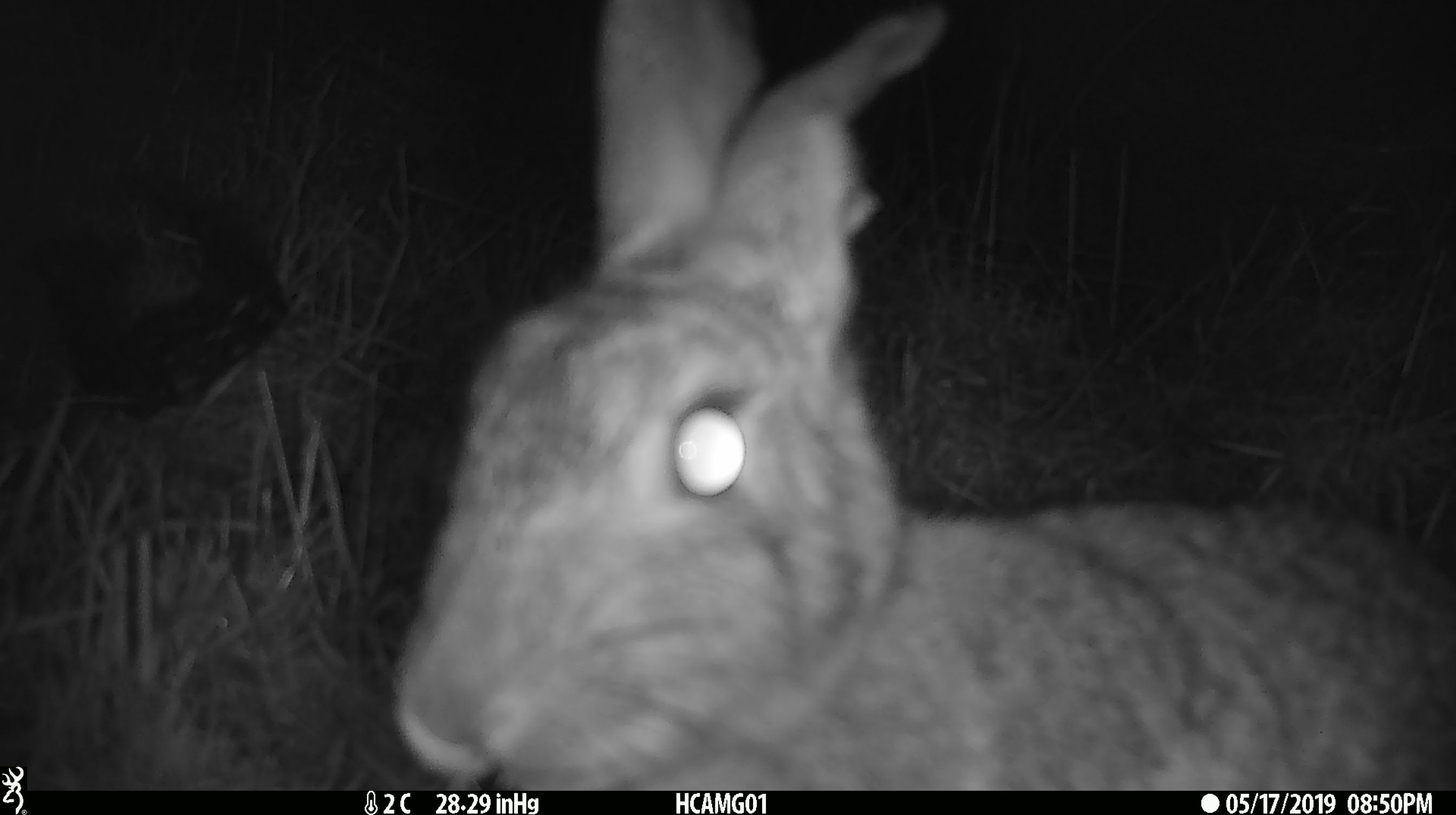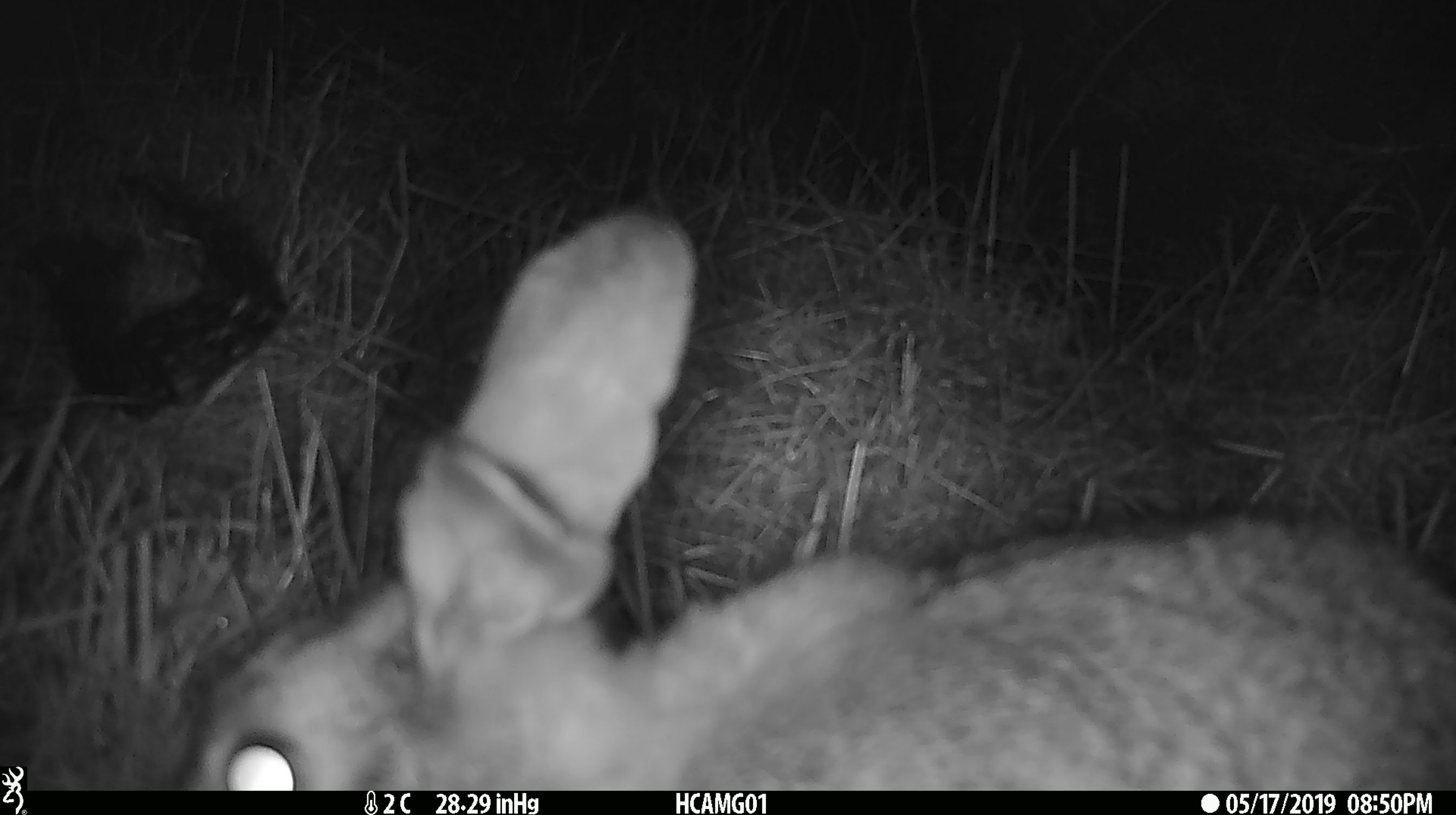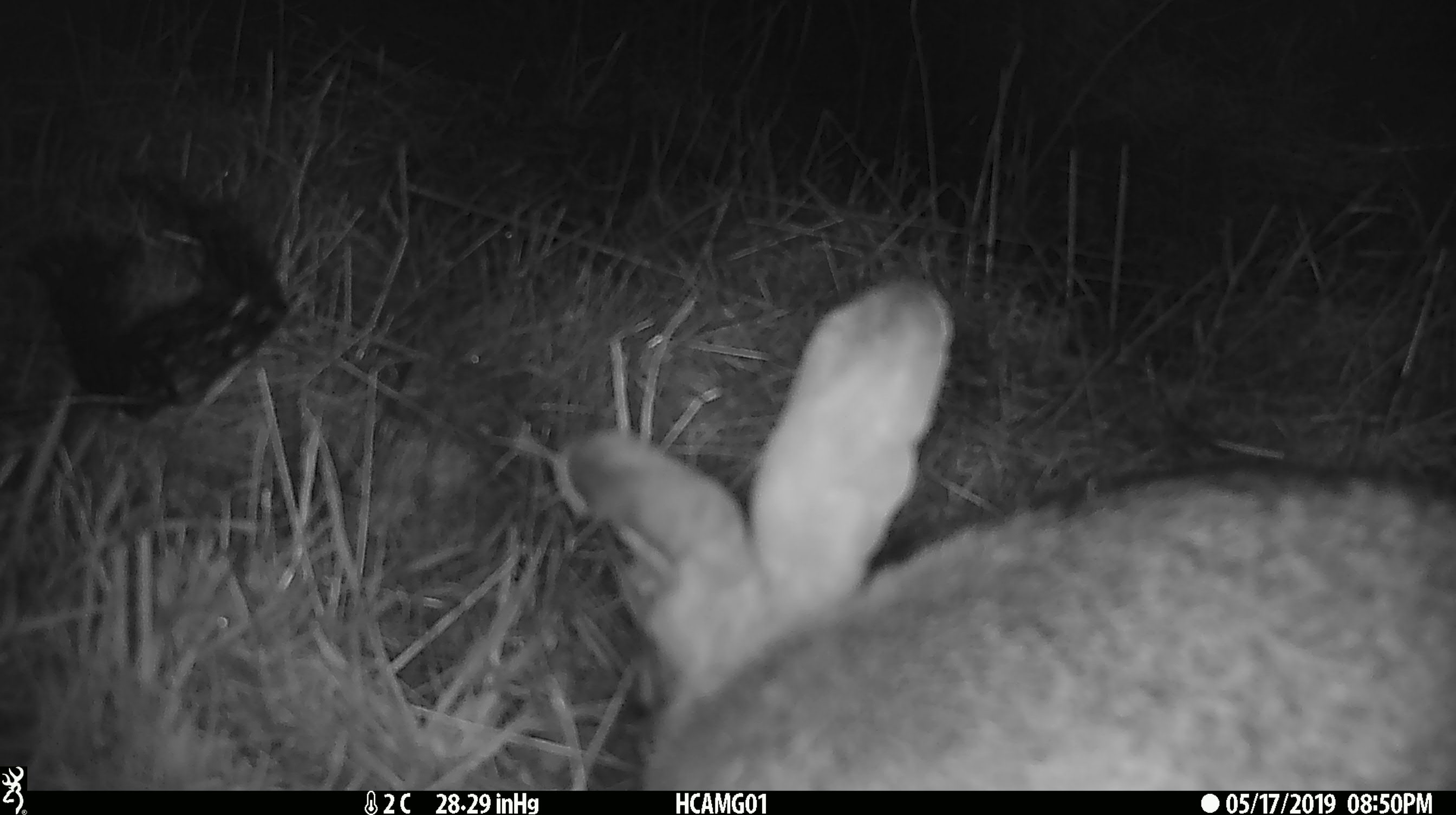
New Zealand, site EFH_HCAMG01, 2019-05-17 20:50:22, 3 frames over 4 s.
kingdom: Animalia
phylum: Chordata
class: Mammalia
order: Lagomorpha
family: Leporidae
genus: Lepus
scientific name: Lepus europaeus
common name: brown hare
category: hare